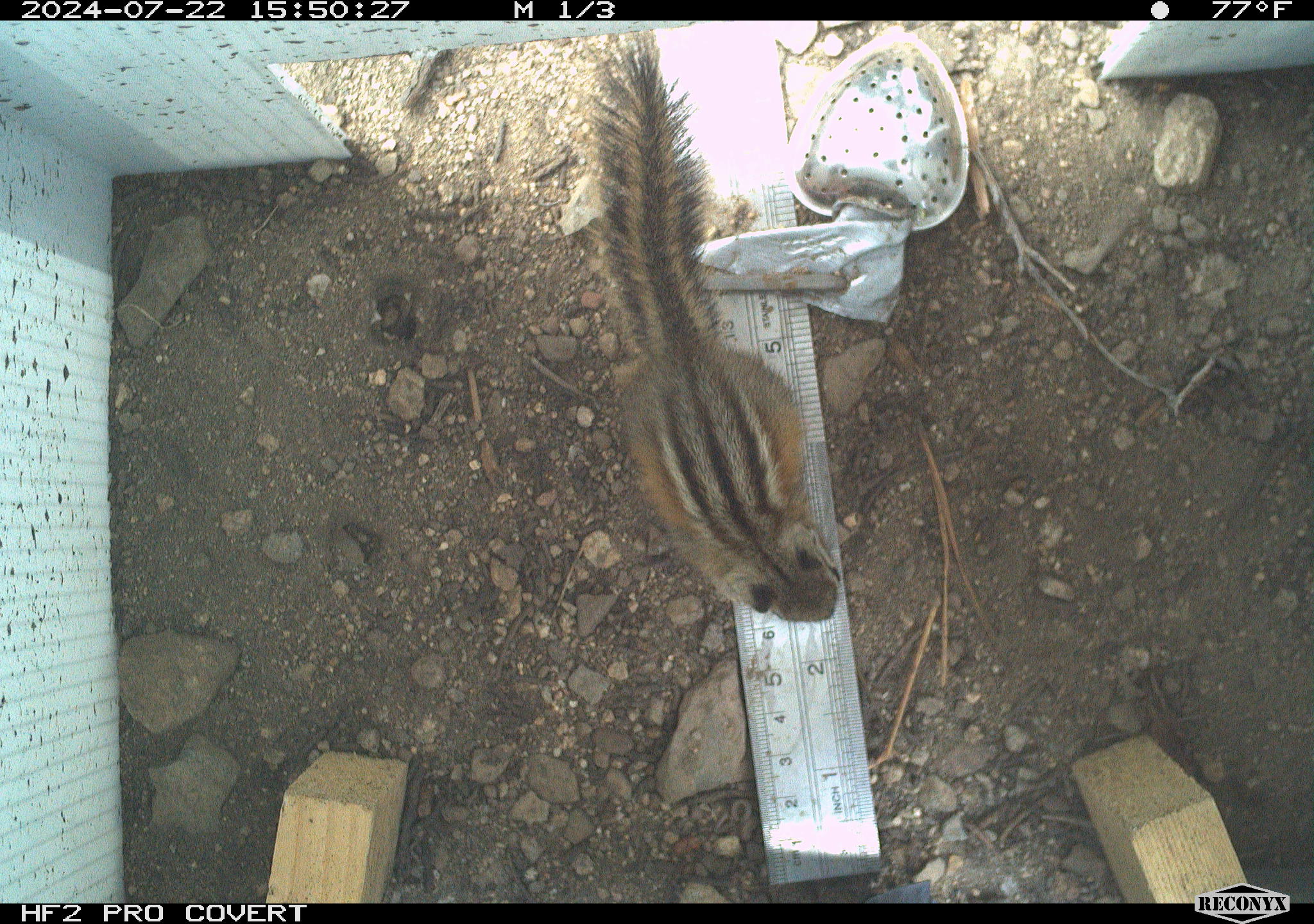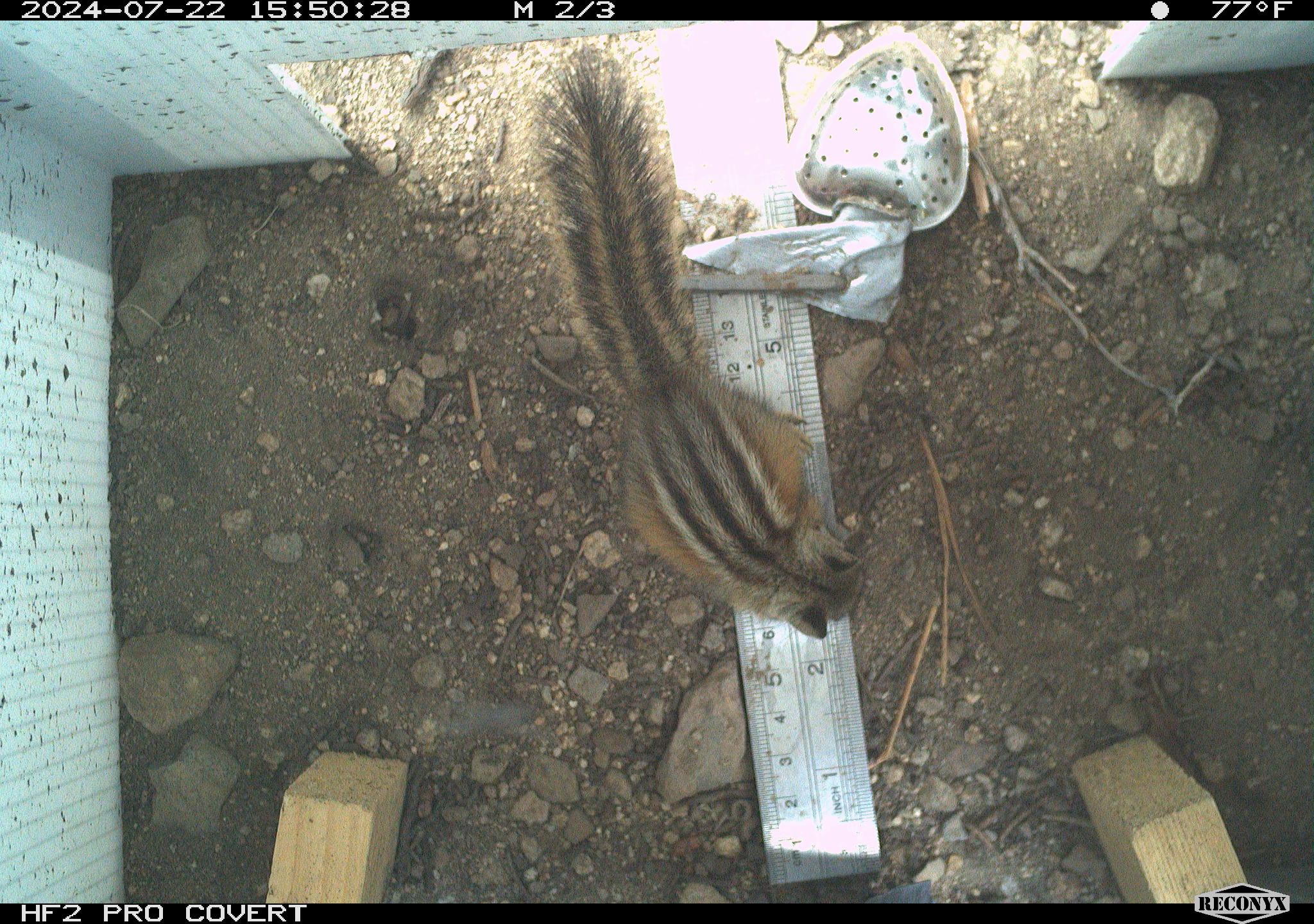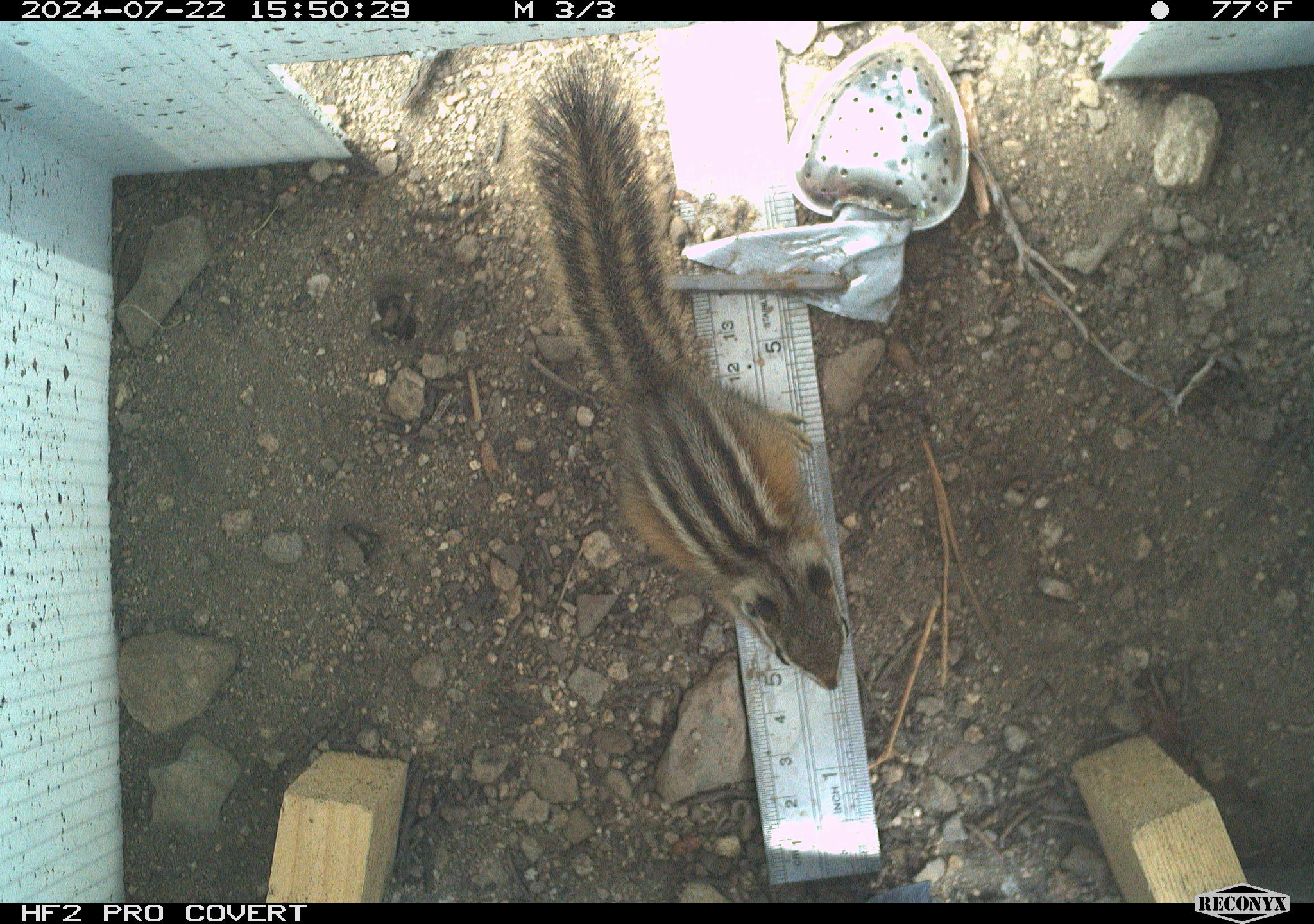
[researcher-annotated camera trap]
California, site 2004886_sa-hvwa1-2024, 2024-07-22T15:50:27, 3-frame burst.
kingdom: Animalia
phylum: Chordata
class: Mammalia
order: Rodentia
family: Sciuridae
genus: Neotamias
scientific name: Neotamias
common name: western chipmunks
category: neotamias species